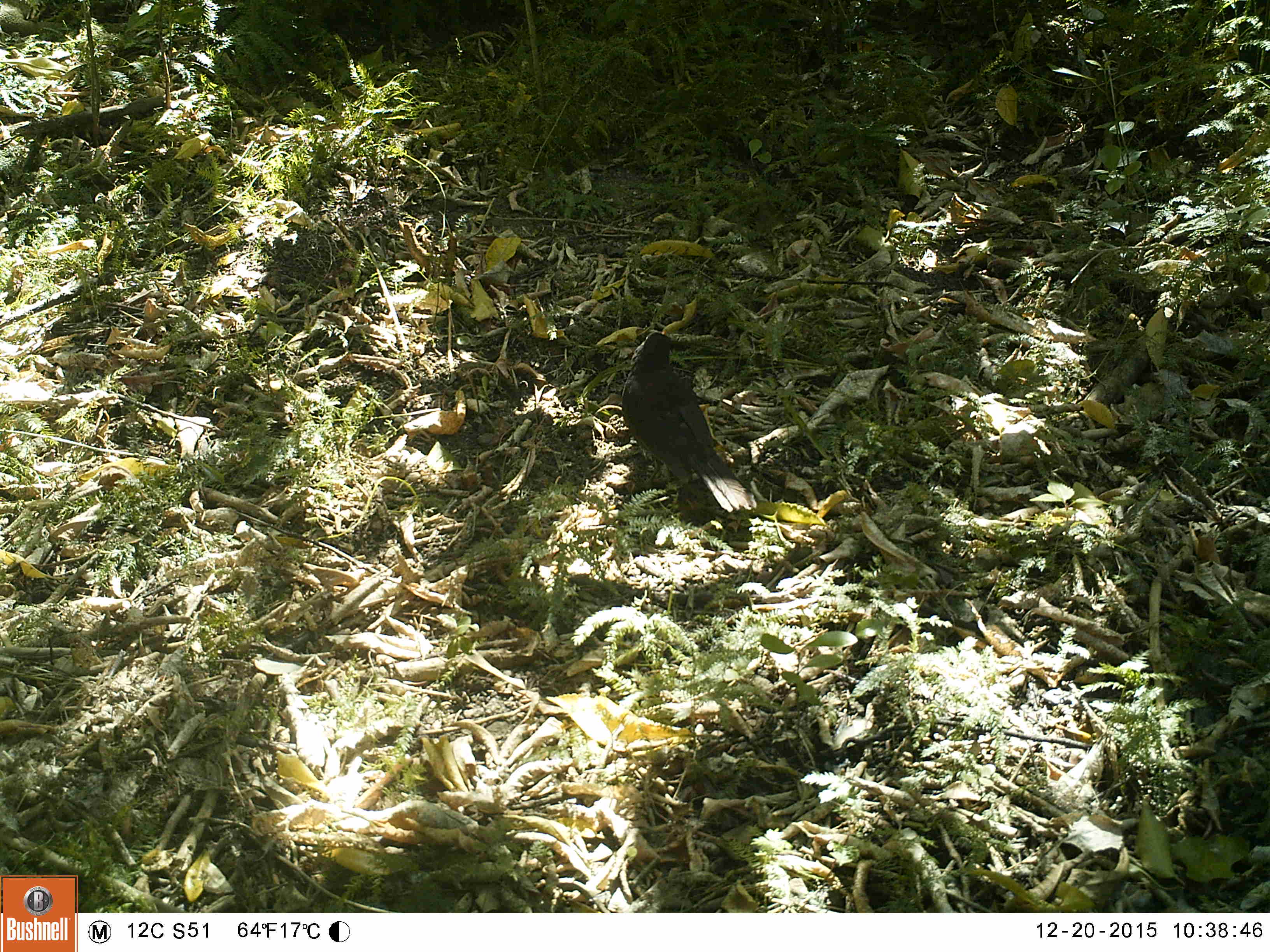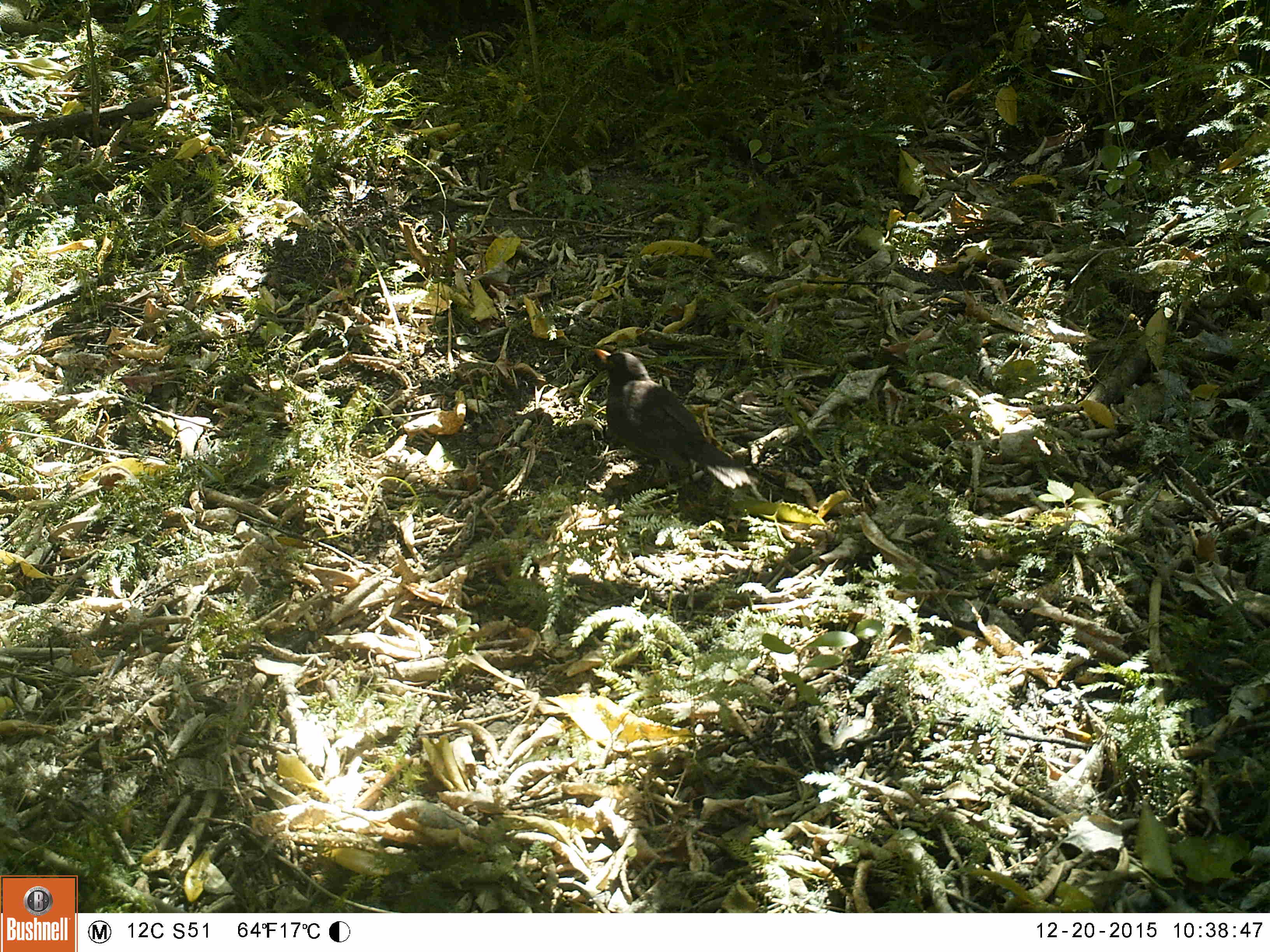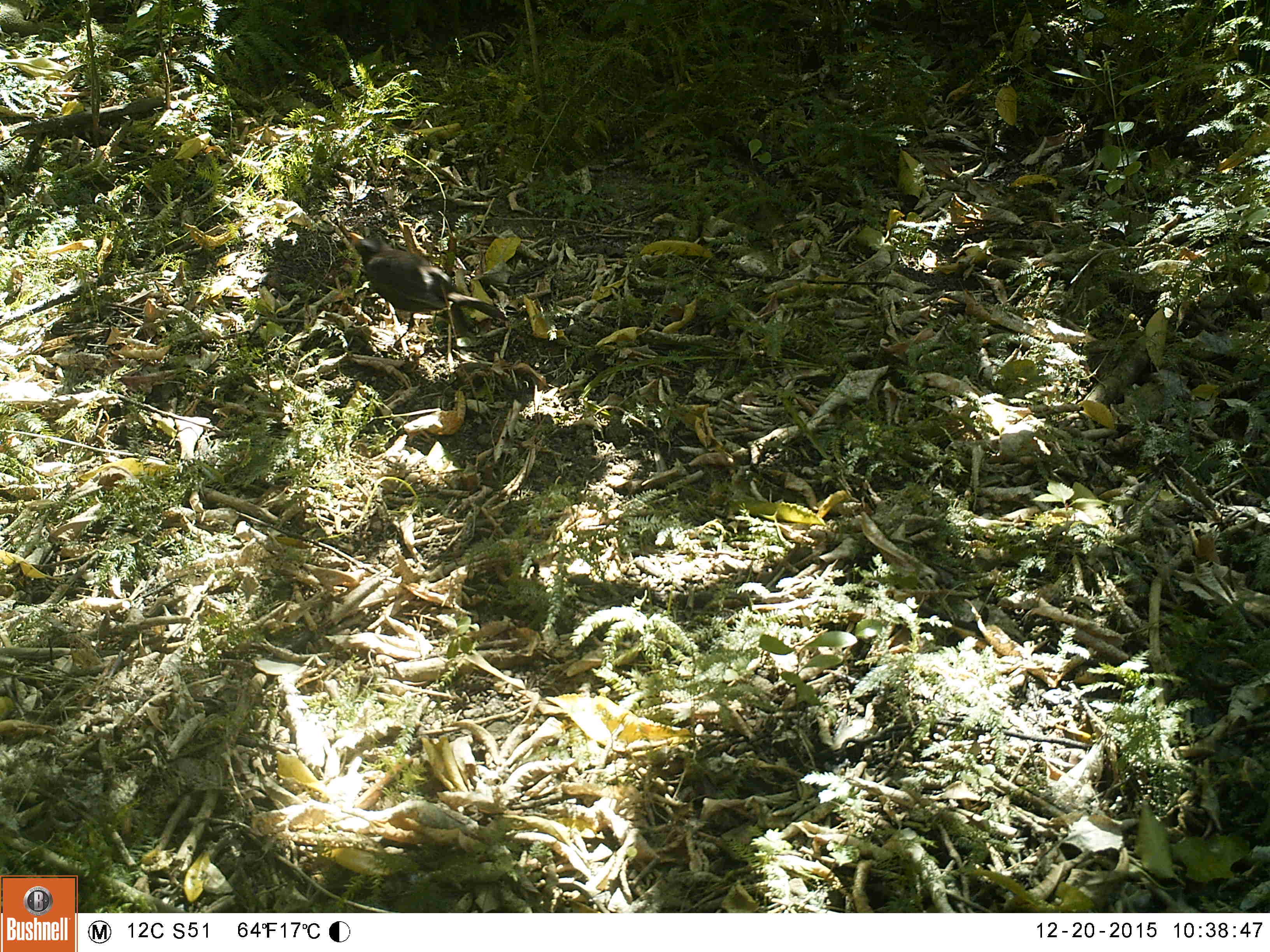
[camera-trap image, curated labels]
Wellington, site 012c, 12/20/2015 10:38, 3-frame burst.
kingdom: Animalia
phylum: Chordata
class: Aves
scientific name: Aves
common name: bird